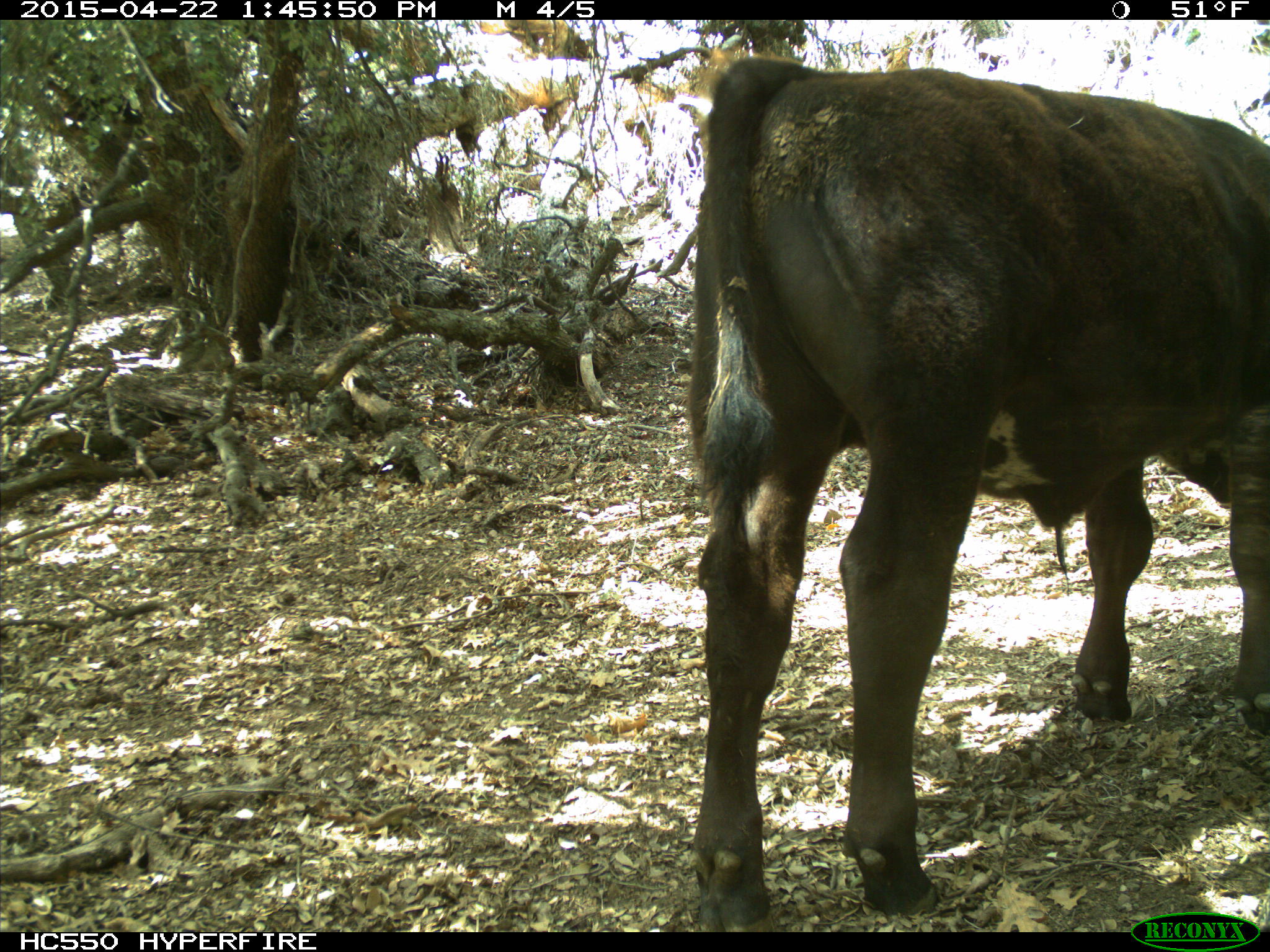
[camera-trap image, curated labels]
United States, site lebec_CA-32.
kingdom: Animalia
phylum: Chordata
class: Mammalia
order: Artiodactyla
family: Bovidae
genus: Bos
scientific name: Bos taurus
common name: domestic cow